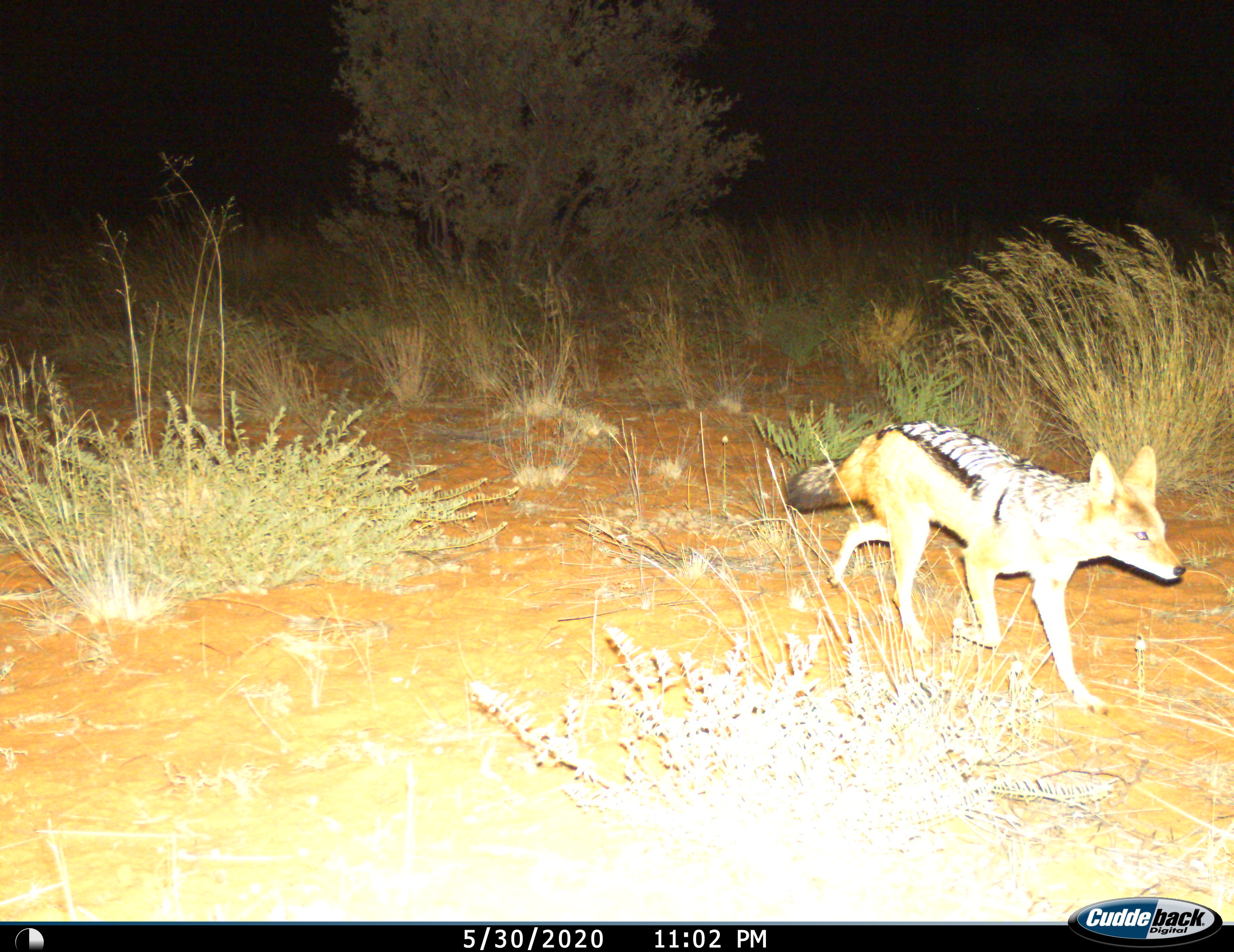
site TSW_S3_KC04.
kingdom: Animalia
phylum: Chordata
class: Mammalia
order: Carnivora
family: Canidae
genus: Lupulella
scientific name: Lupulella mesomelas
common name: black-backed jackal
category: jackalblackbacked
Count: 1.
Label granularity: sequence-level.